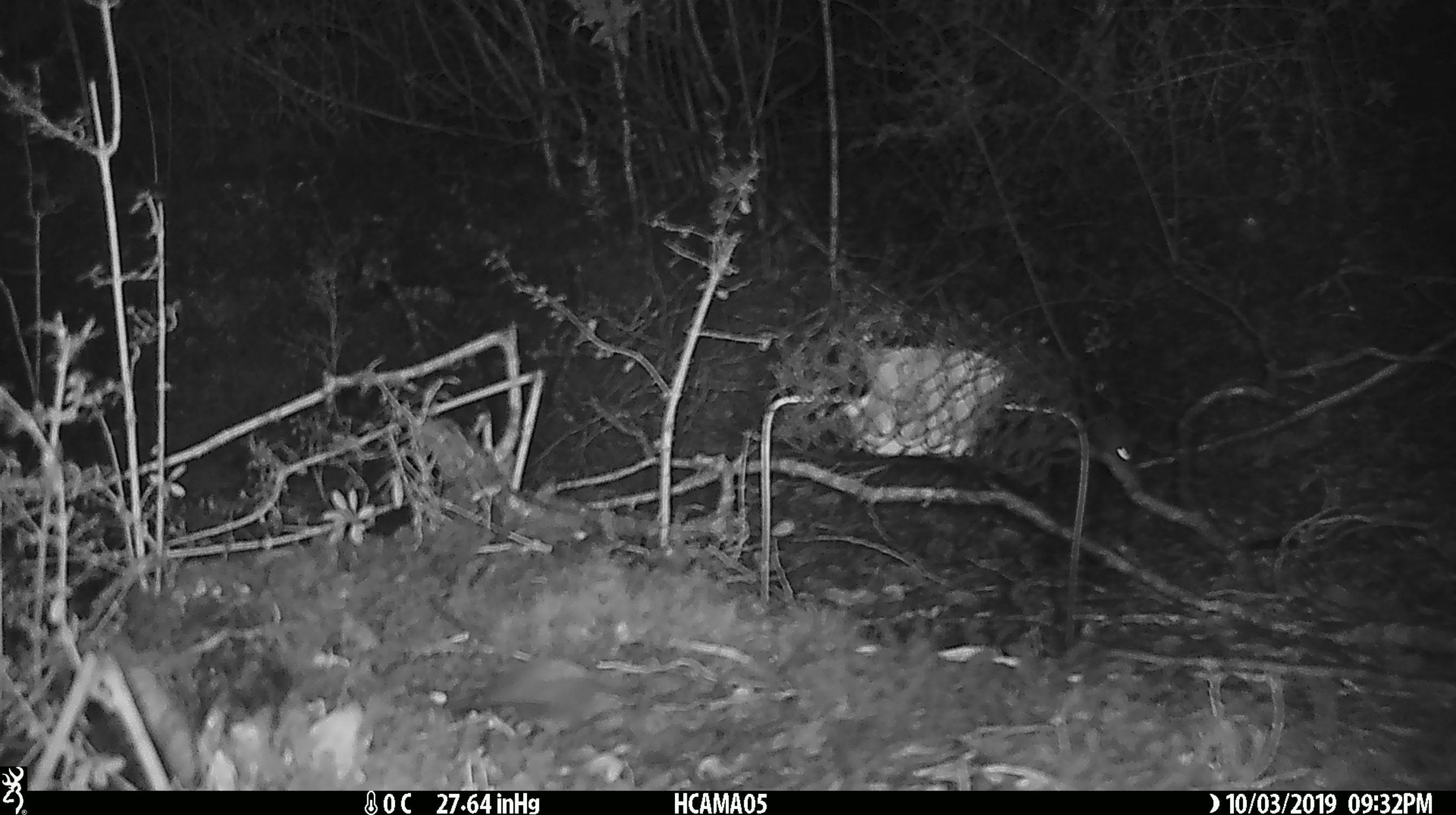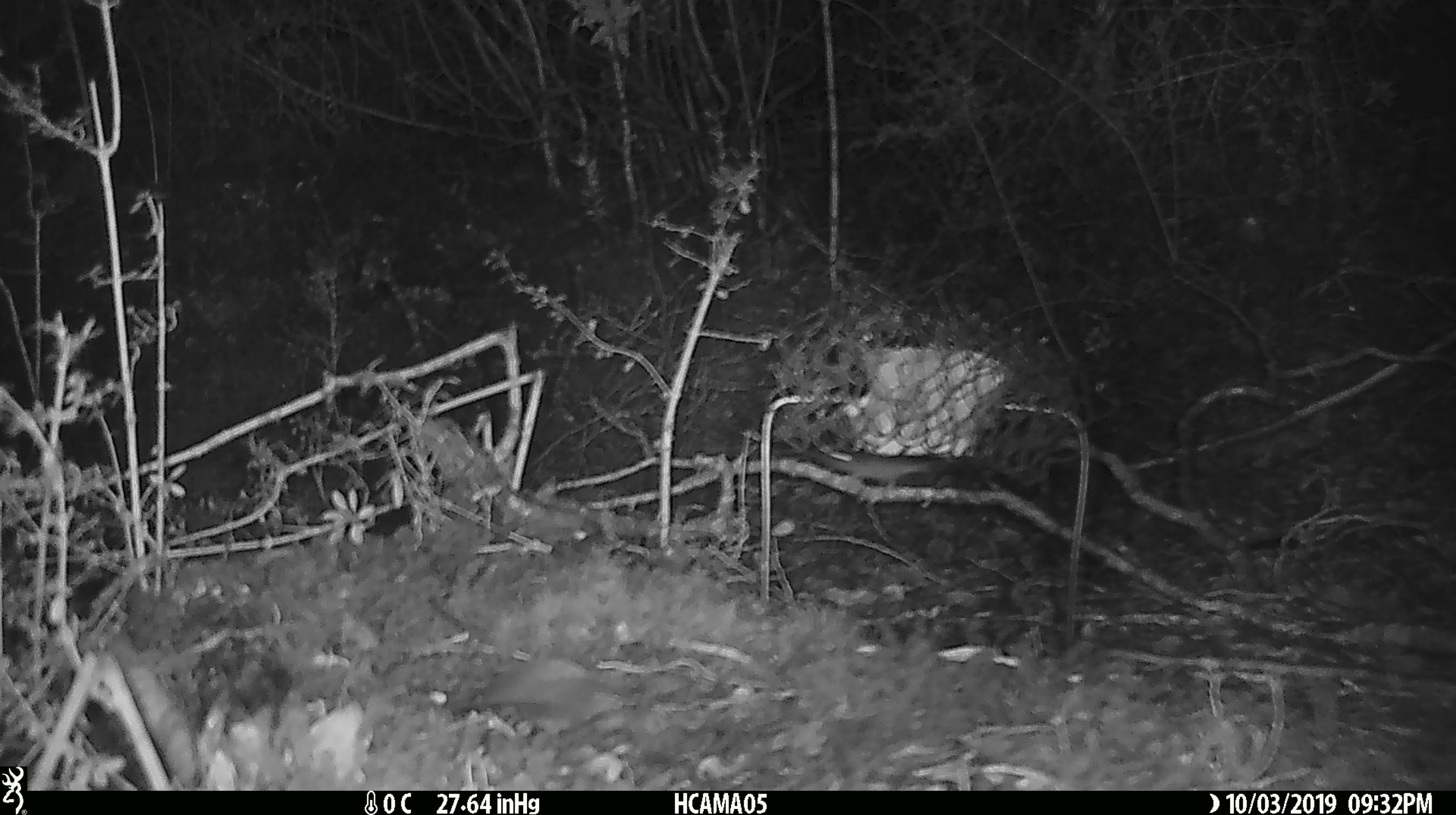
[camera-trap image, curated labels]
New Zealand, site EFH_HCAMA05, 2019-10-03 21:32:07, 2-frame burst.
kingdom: Animalia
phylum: Chordata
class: Mammalia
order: Rodentia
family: Muridae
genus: Mus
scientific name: Mus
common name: mouse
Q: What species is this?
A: Mouse (Mus).